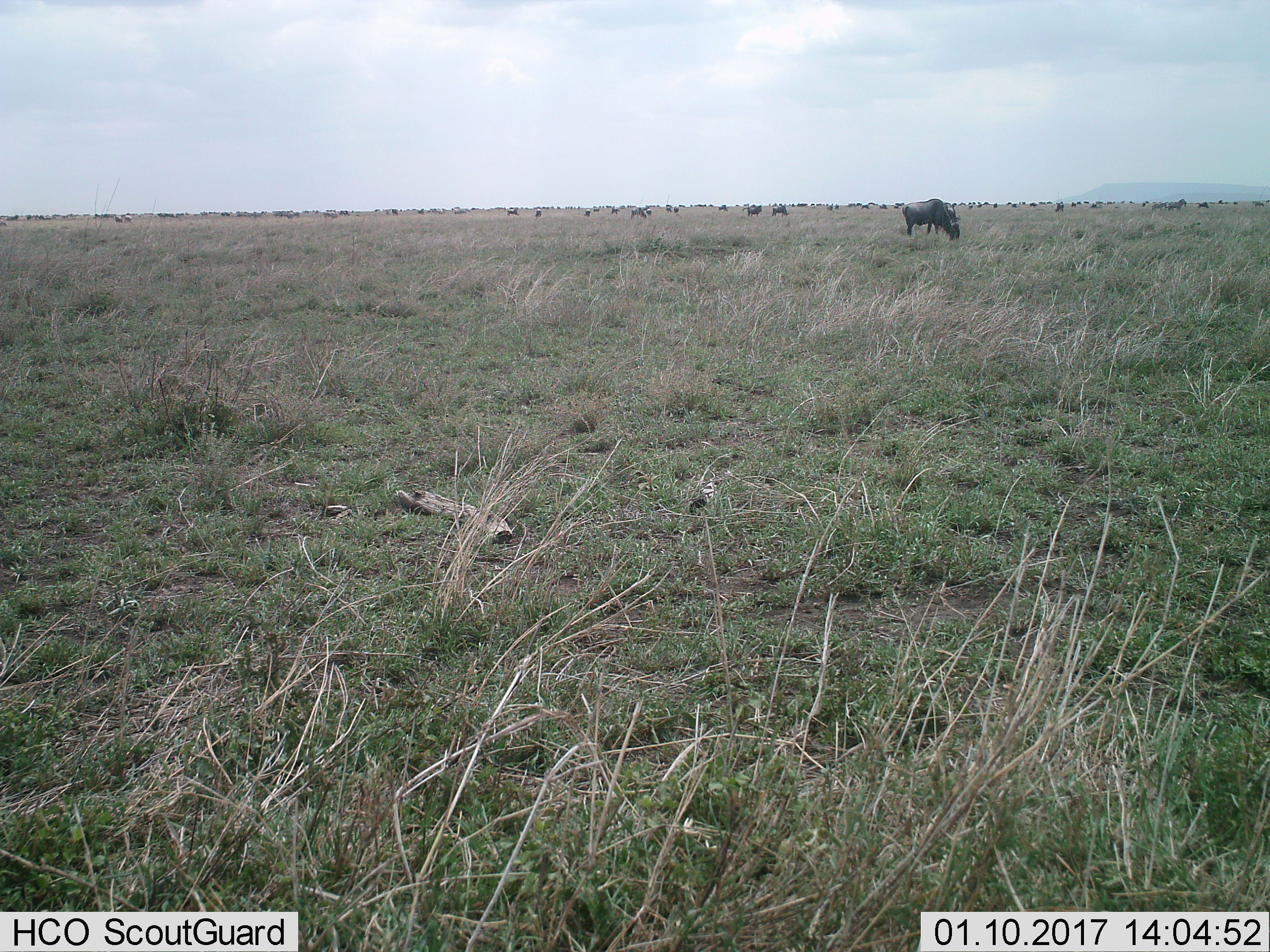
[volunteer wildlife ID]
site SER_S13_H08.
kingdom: Animalia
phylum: Chordata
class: Mammalia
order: Artiodactyla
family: Bovidae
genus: Connochaetes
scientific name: Connochaetes taurinus taurinus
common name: blue wildebeest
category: wildebeestblue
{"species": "wildebeestblue (blue wildebeest) (Connochaetes taurinus taurinus)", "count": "51+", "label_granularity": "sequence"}